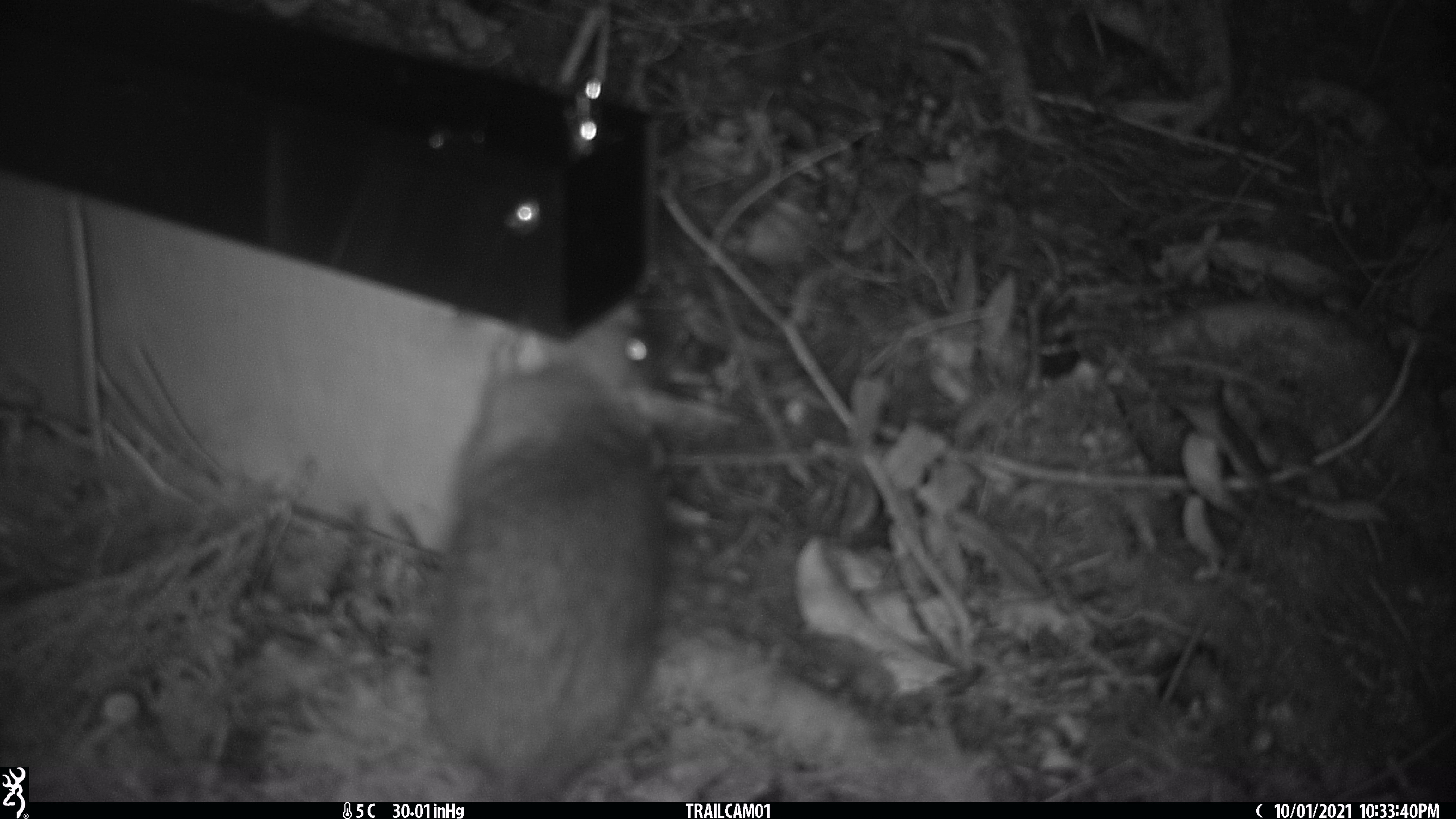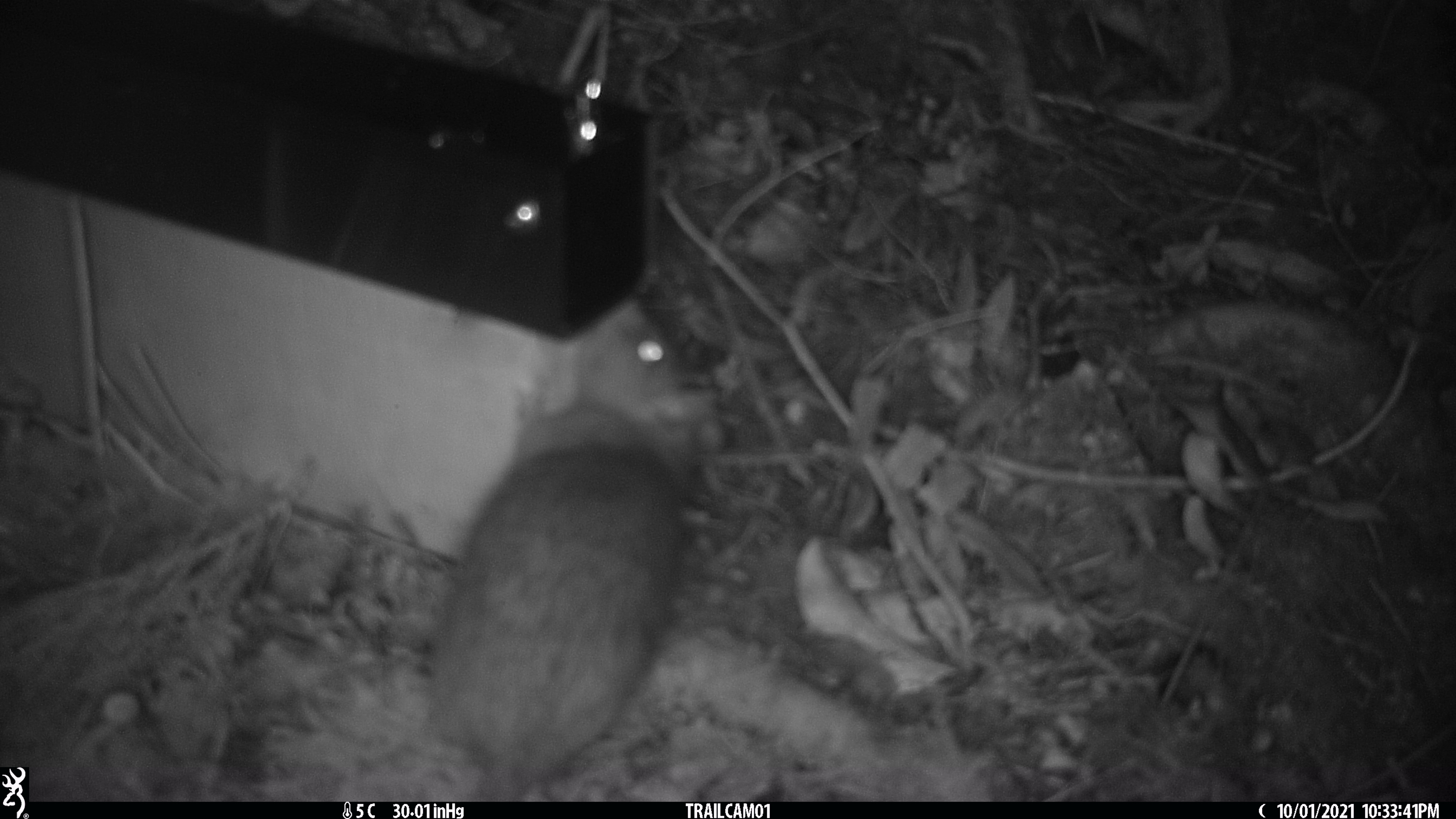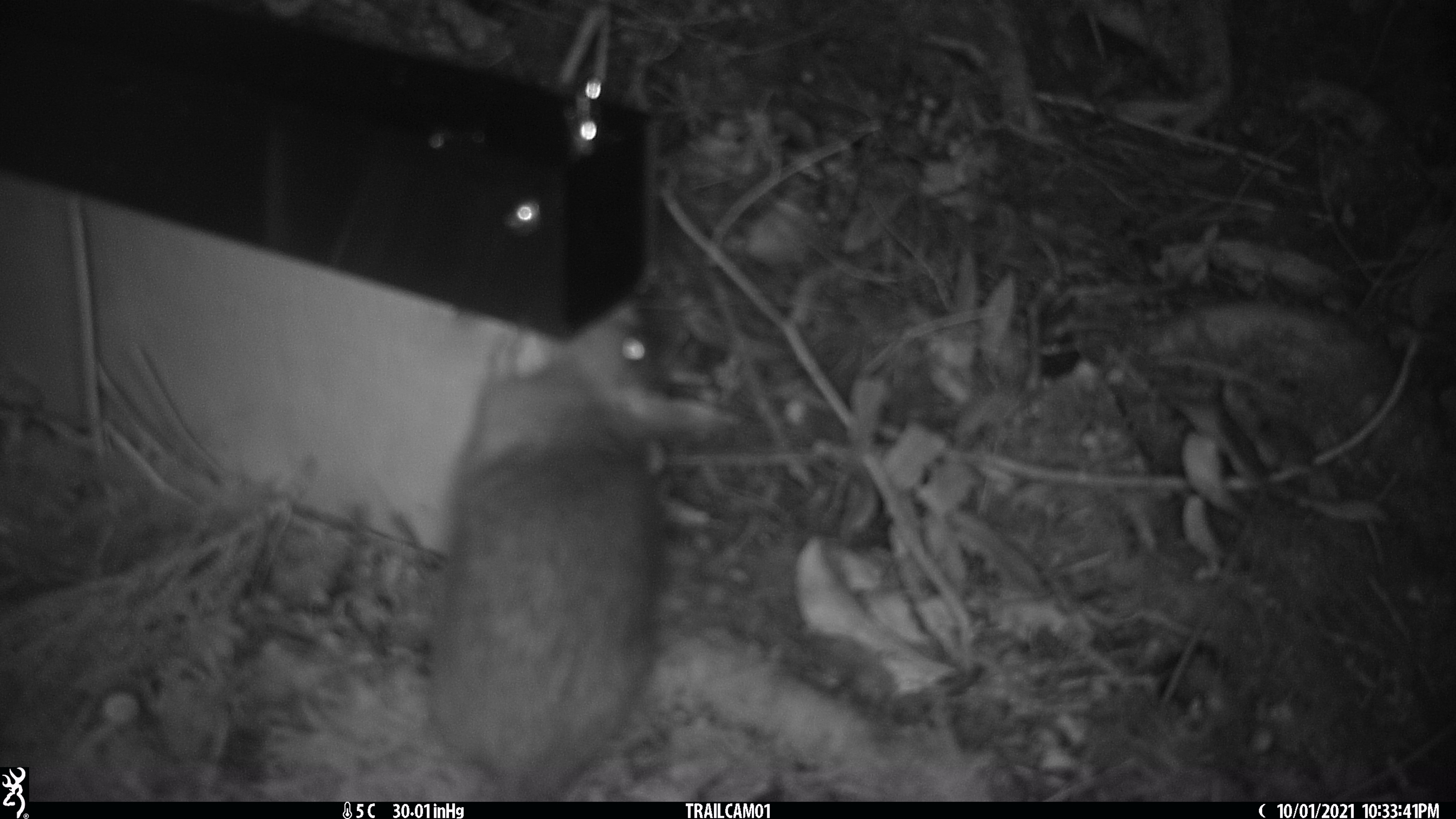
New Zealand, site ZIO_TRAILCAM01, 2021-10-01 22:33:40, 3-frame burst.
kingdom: Animalia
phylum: Chordata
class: Mammalia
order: Rodentia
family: Muridae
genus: Rattus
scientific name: Rattus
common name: rat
Rat (Rattus).